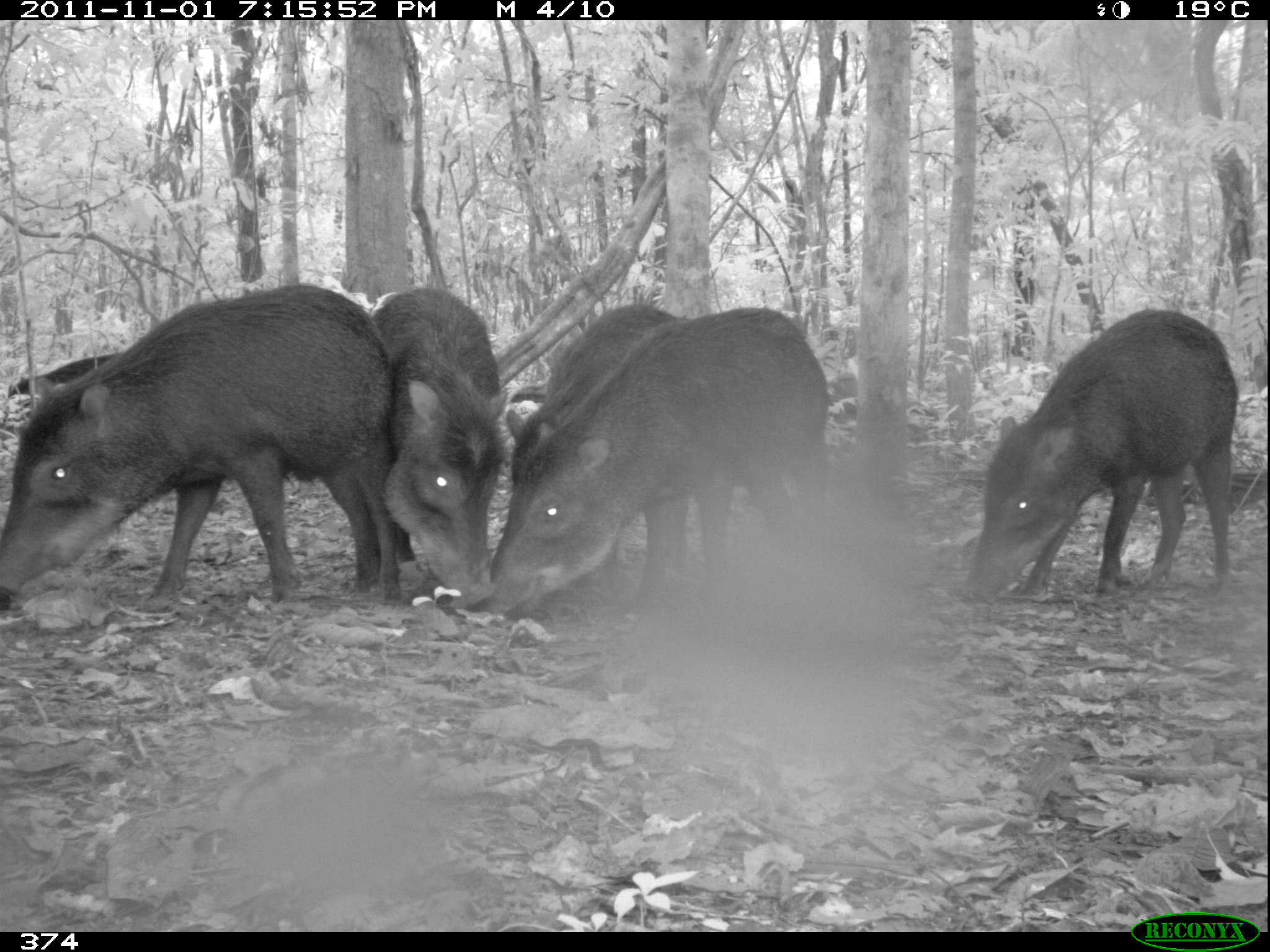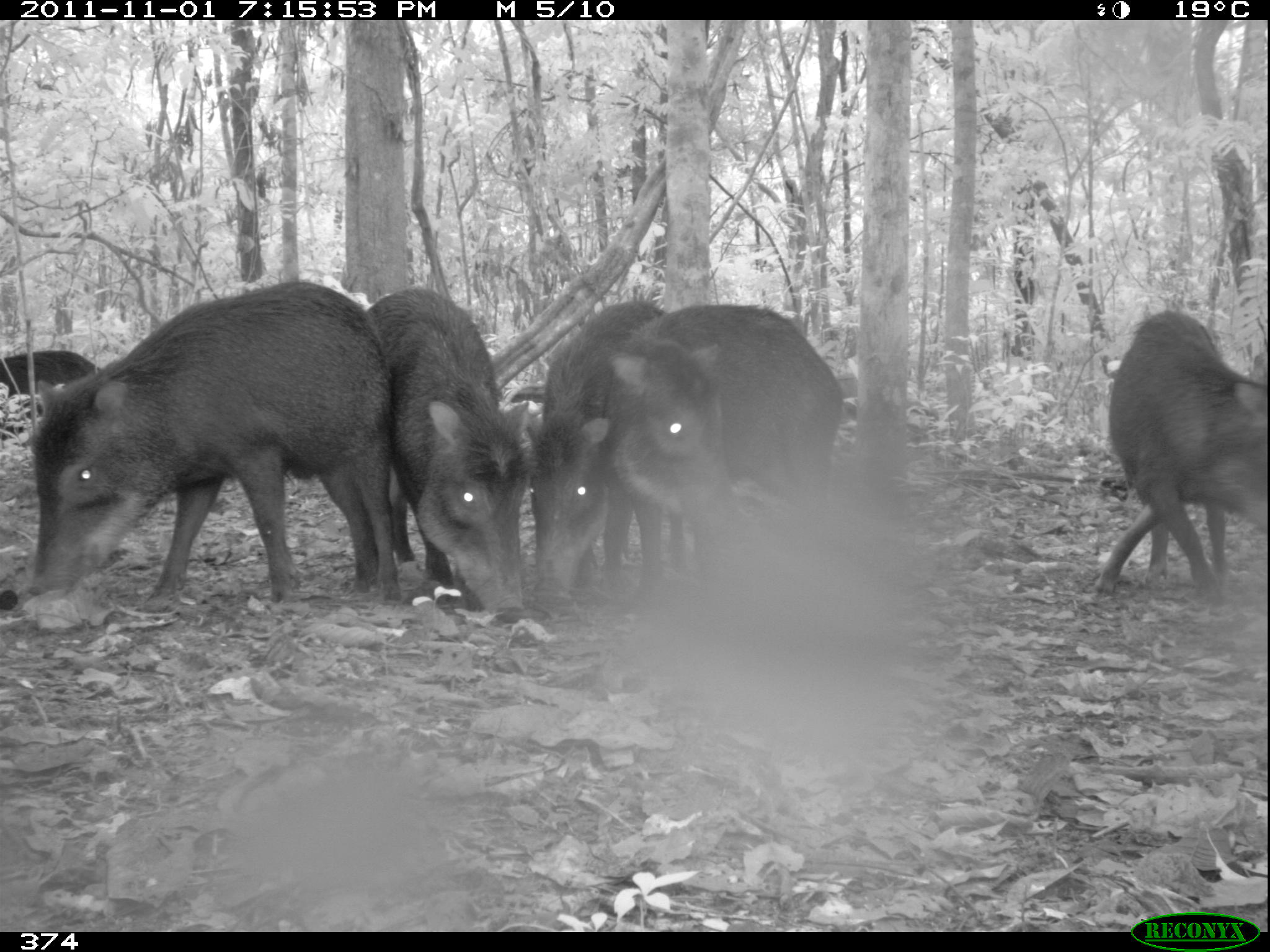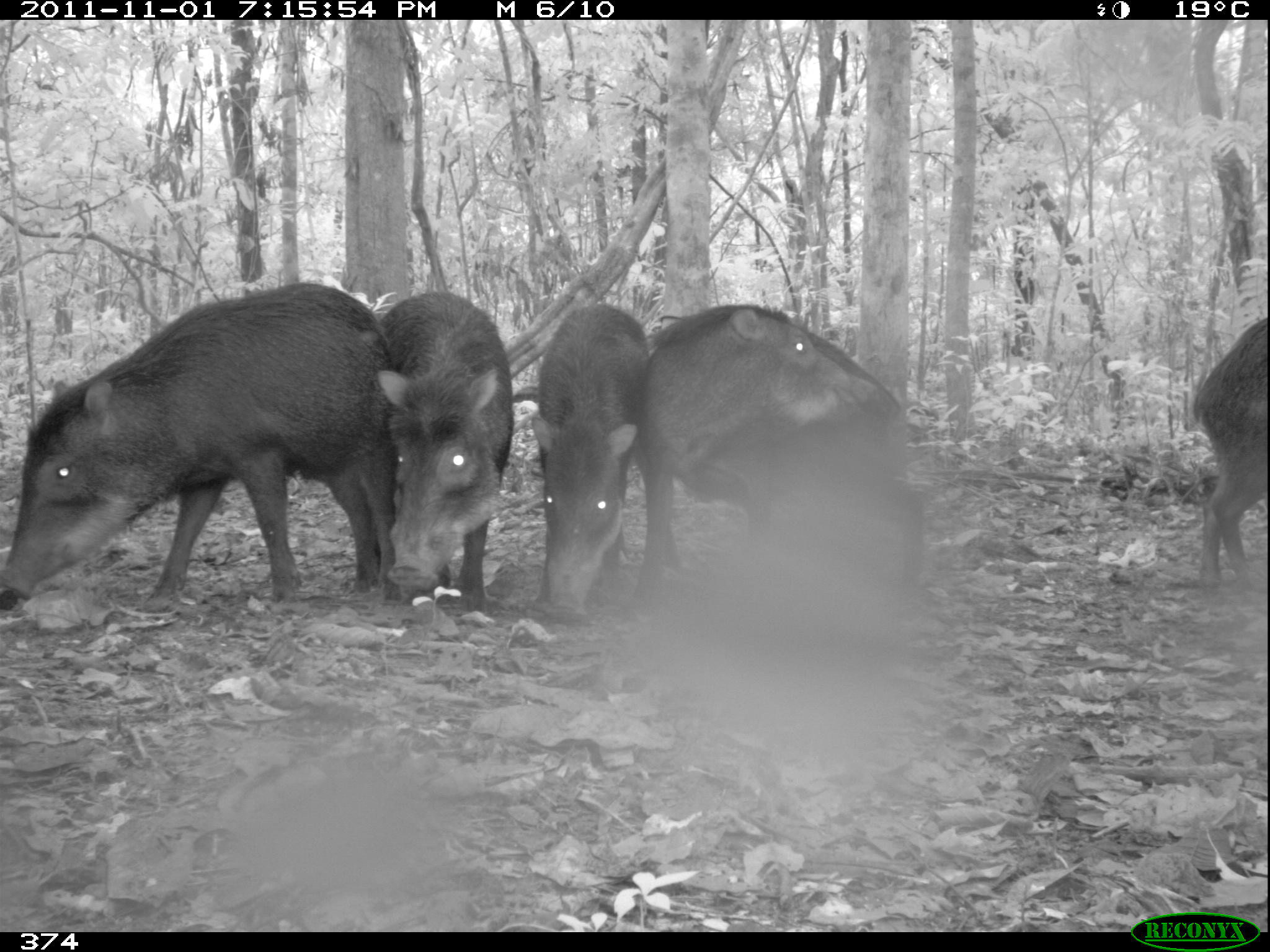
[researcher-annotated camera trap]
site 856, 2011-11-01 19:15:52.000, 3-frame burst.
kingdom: Animalia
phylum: Chordata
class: Mammalia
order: Artiodactyla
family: Tayassuidae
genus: Tayassu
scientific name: Tayassu pecari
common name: white-lipped peccary